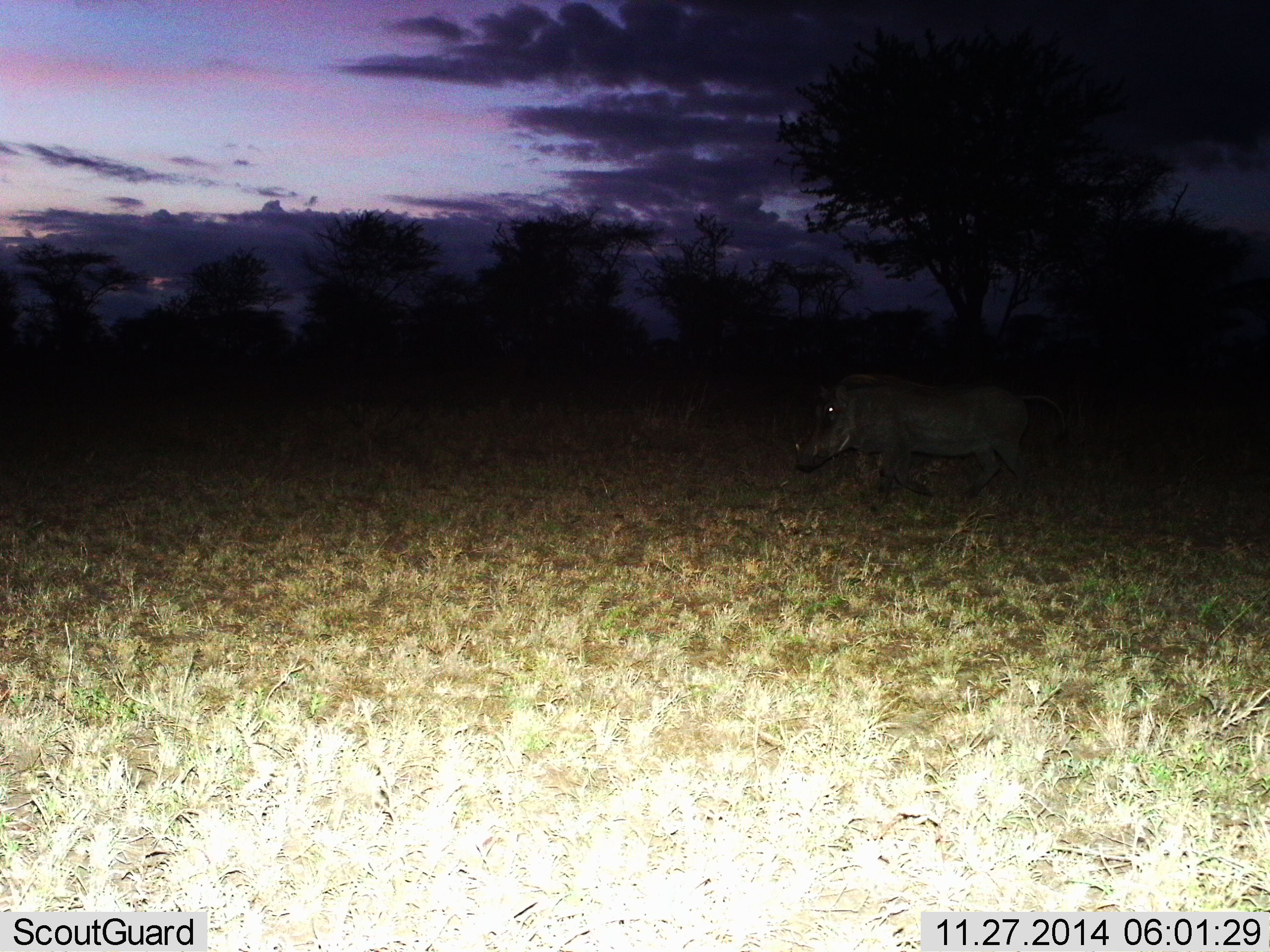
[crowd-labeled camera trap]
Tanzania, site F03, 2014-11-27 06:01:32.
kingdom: Animalia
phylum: Chordata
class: Mammalia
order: Artiodactyla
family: Suidae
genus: Phacochoerus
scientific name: Phacochoerus africanus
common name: warthog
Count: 1.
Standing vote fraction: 10%.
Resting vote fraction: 0%.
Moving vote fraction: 90%.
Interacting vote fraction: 0%.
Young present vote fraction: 0%.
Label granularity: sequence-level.